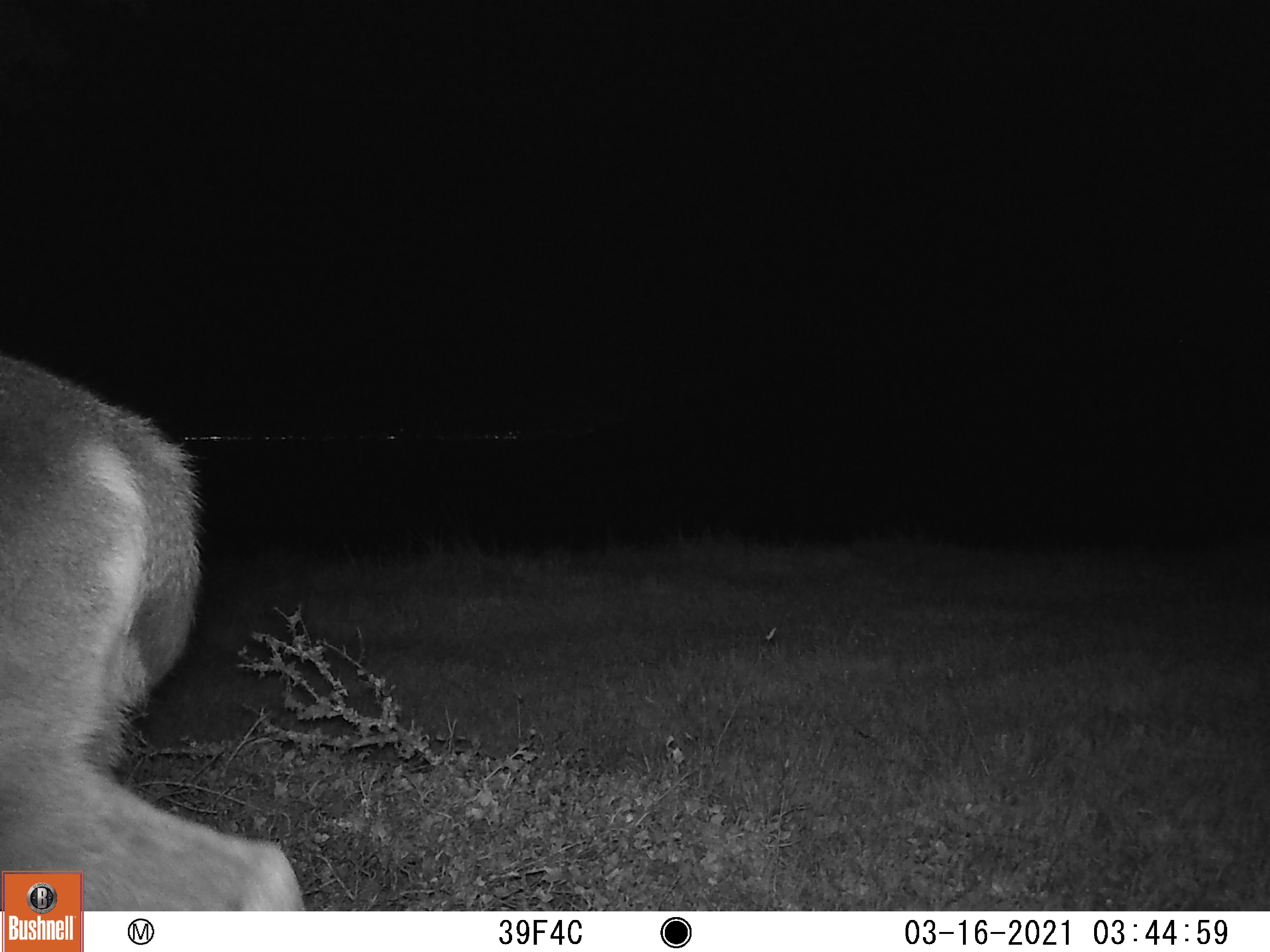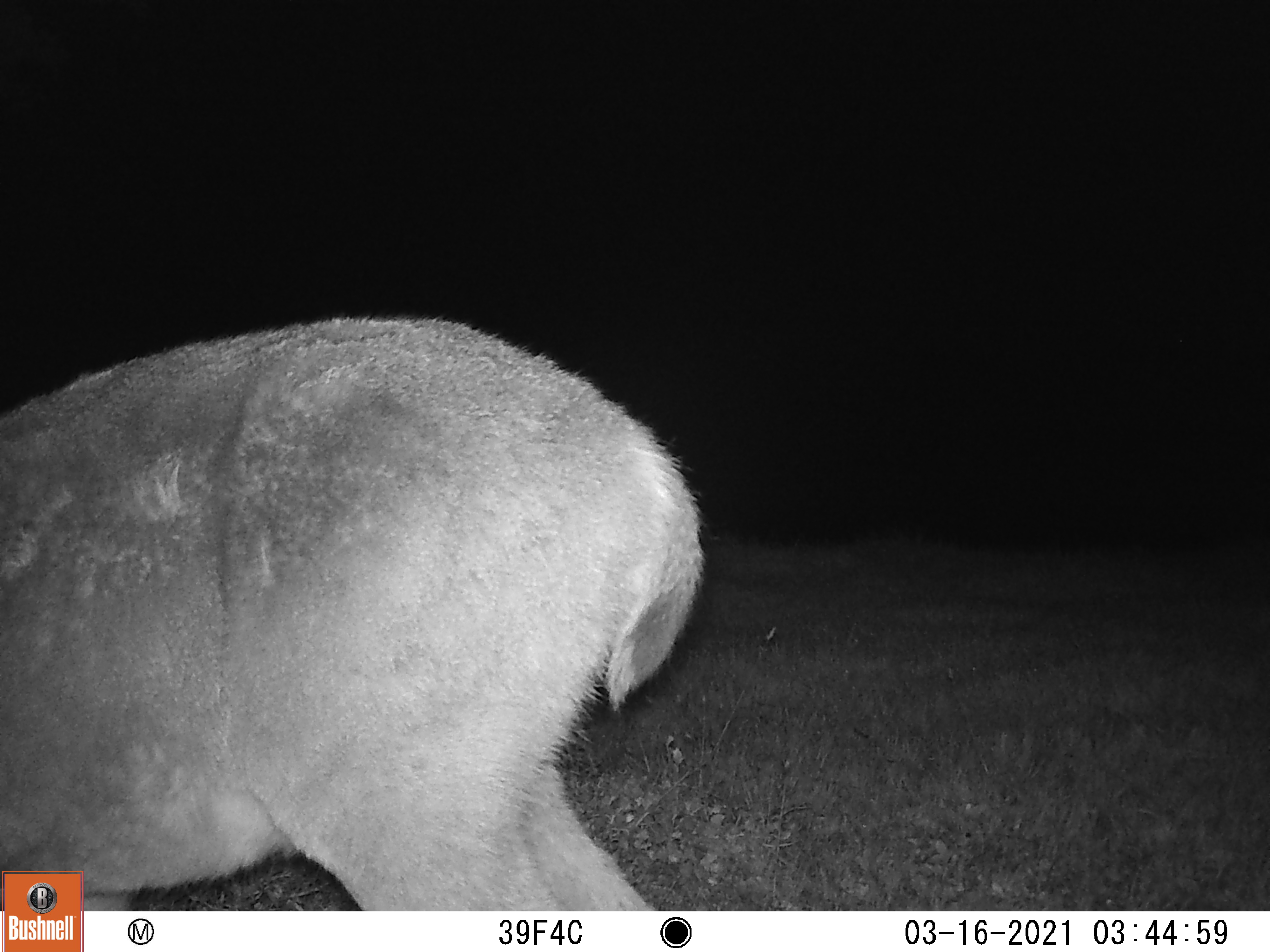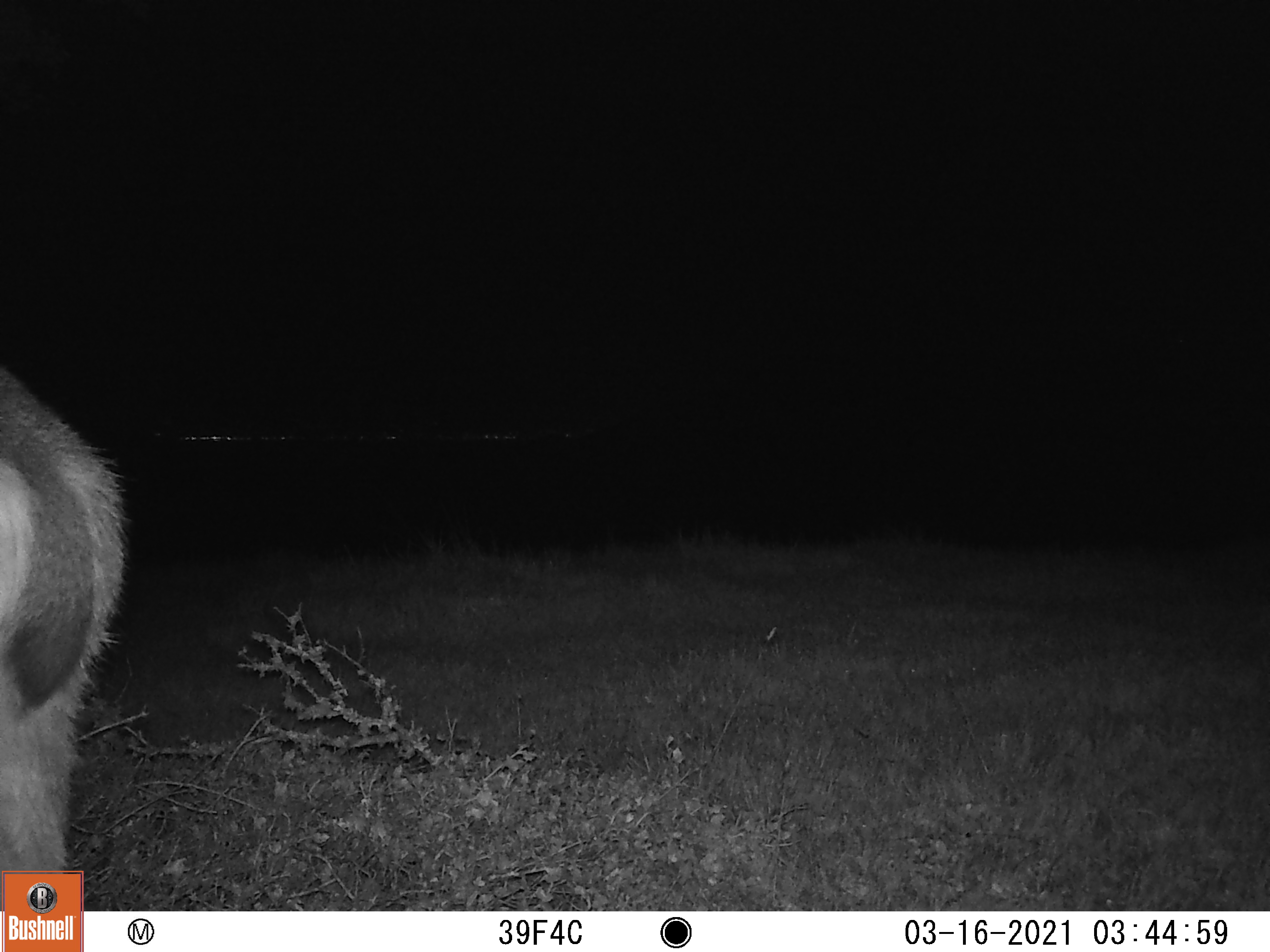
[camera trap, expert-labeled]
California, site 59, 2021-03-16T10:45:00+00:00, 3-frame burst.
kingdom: Animalia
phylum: Chordata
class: Mammalia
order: Artiodactyla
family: Cervidae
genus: Odocoileus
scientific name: Odocoileus hemionus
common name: mule deer